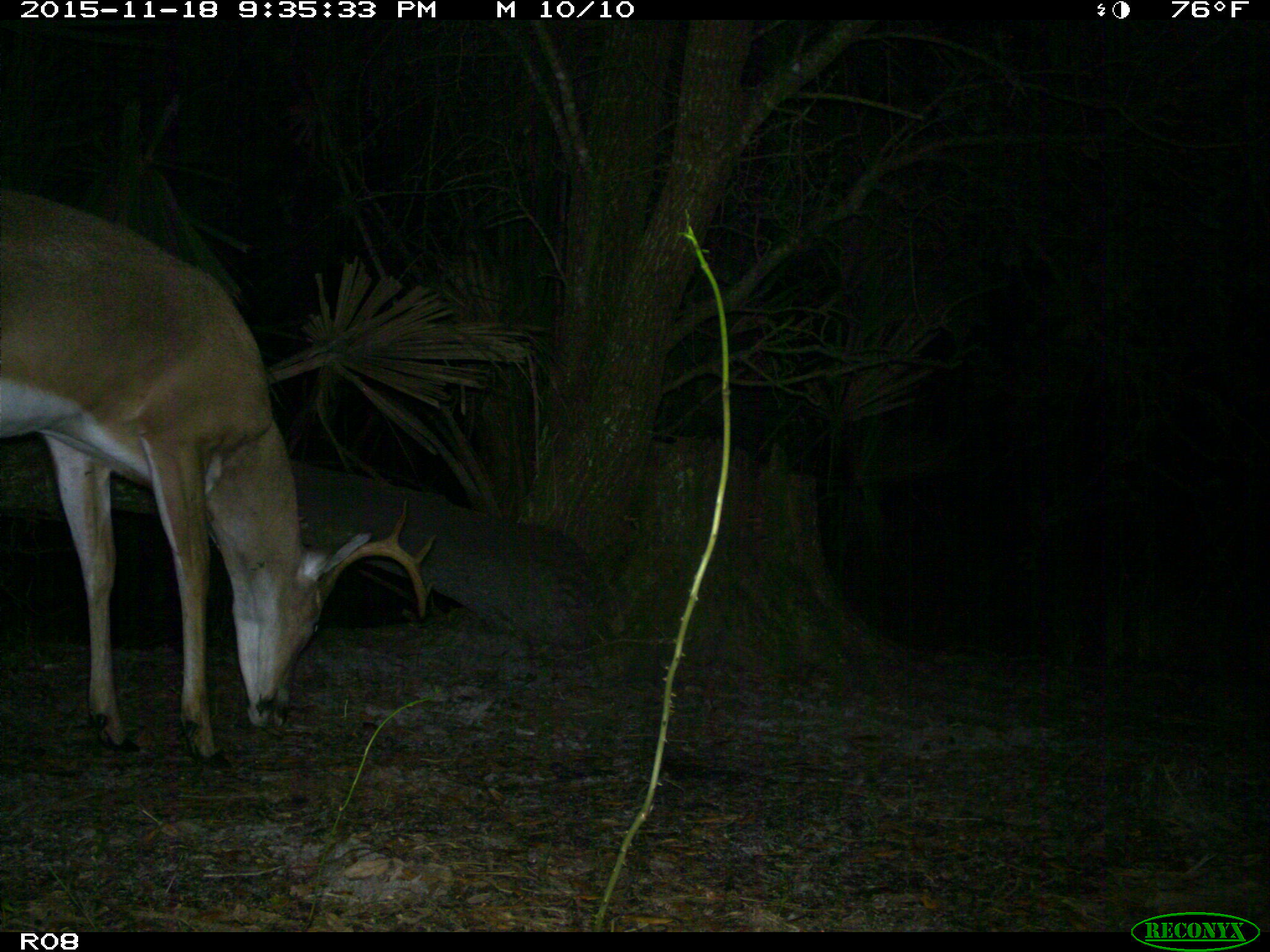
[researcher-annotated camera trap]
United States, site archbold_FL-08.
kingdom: Animalia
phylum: Chordata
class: Mammalia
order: Artiodactyla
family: Cervidae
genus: Odocoileus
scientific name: Odocoileus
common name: deer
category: unidentified deer